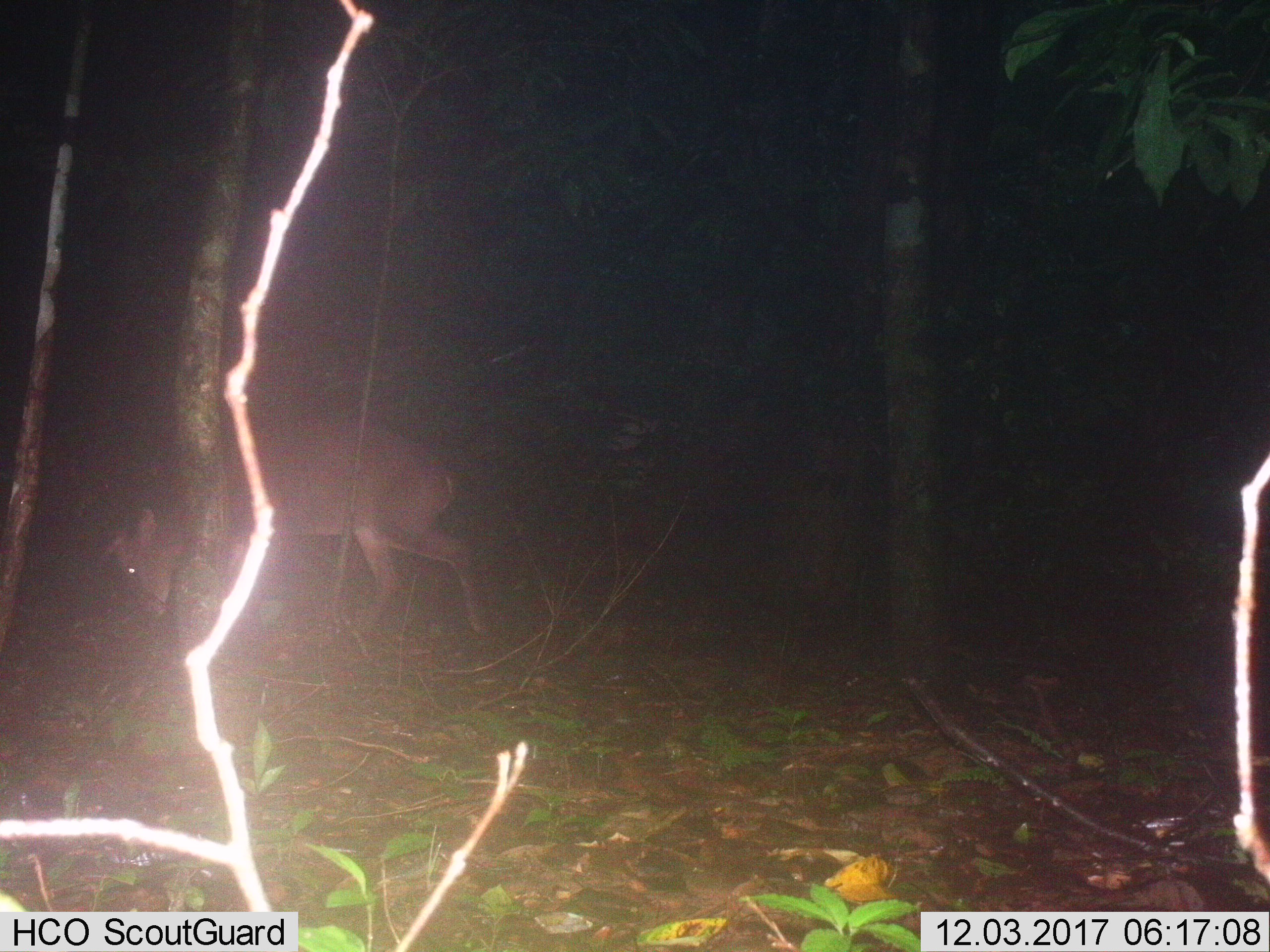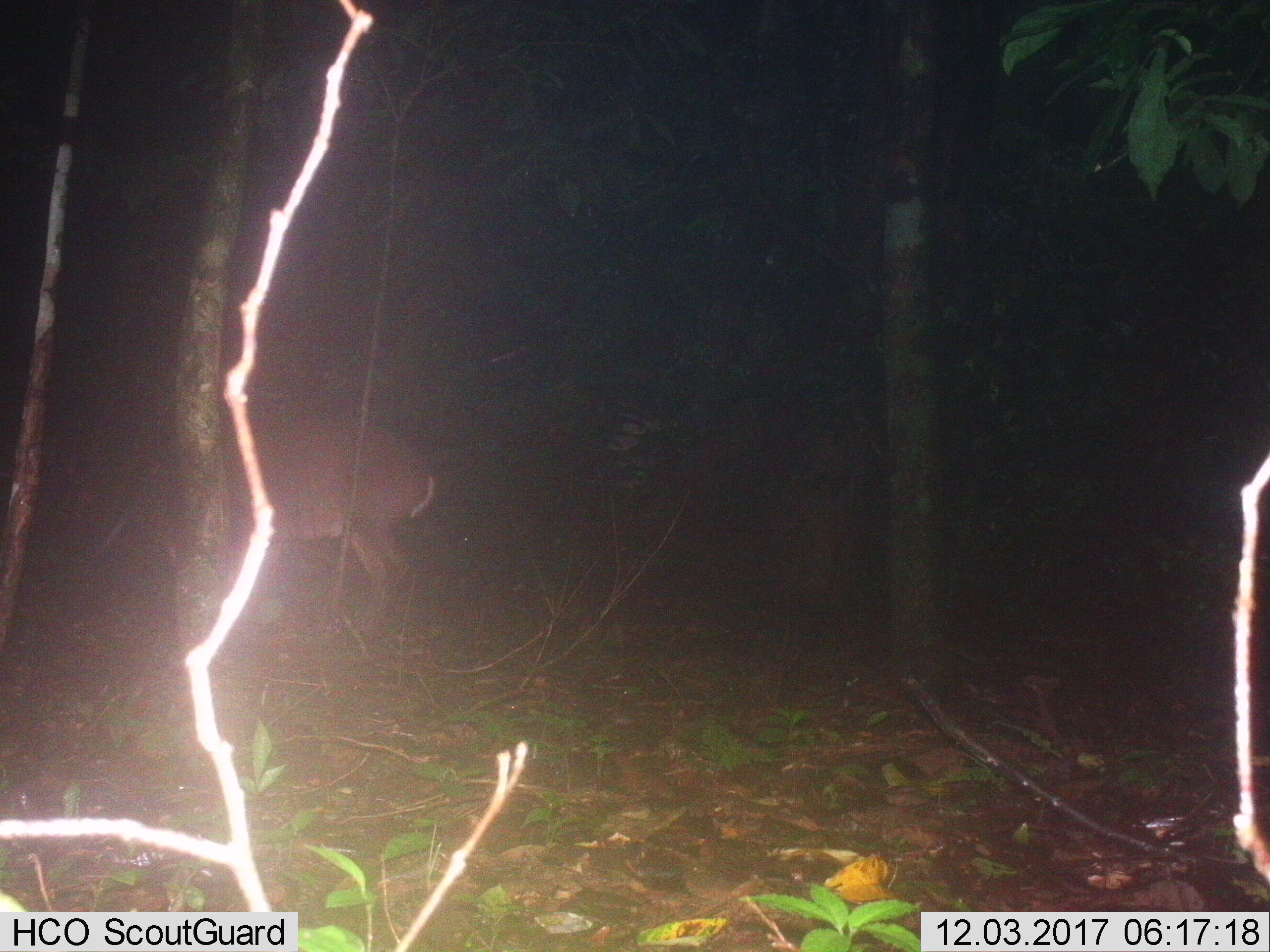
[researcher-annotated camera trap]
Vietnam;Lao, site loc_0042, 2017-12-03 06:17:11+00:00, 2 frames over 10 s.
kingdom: Animalia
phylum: Chordata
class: Mammalia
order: Artiodactyla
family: Cervidae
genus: Muntiacus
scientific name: Muntiacus vuquangensis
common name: large-antlered muntjac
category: large antlered muntjac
Large antlered muntjac (large-antlered muntjac) (Muntiacus vuquangensis). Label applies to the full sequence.